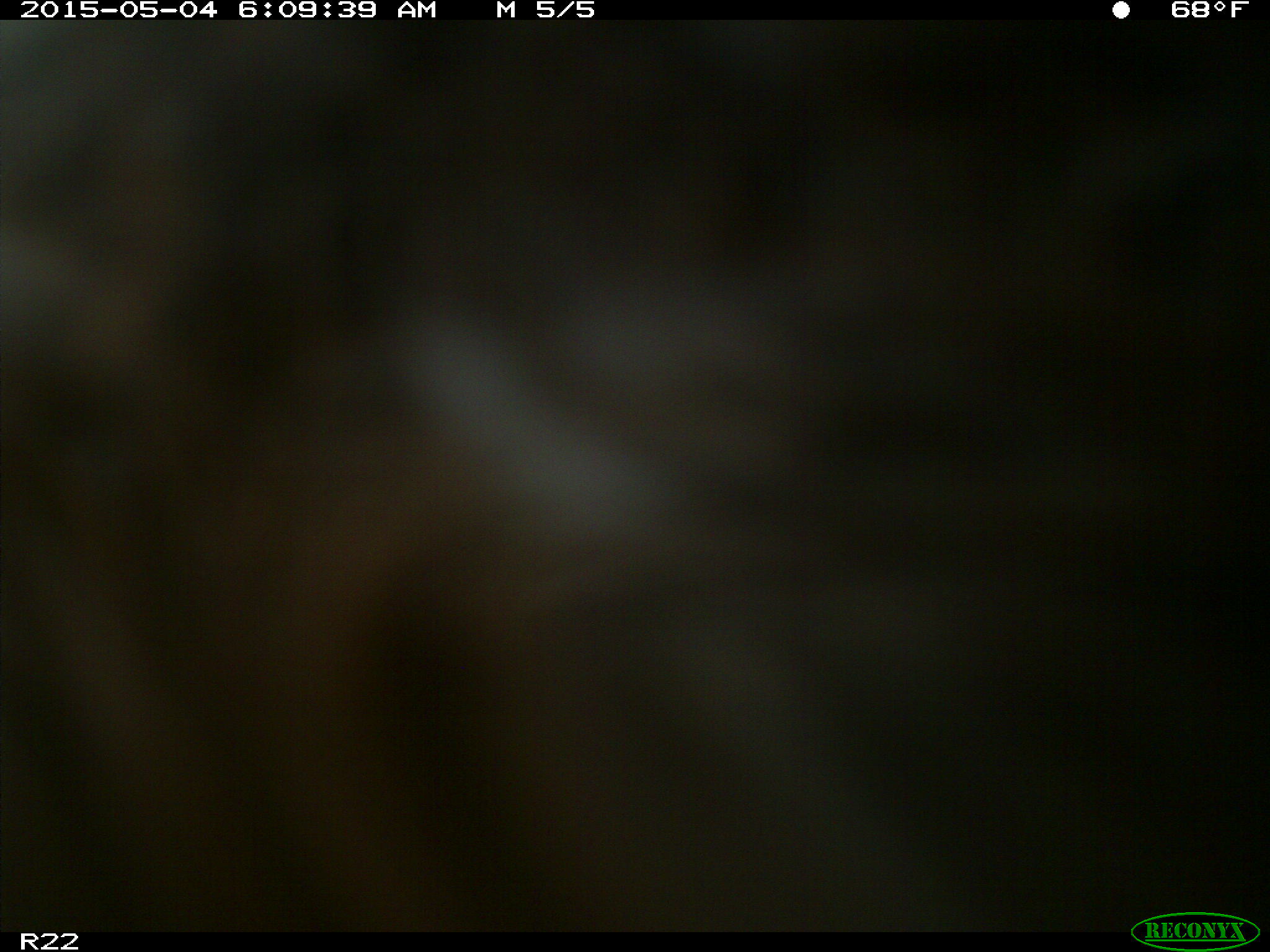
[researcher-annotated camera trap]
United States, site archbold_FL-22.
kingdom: Animalia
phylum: Chordata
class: Mammalia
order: Artiodactyla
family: Bovidae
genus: Bos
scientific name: Bos taurus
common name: domestic cow